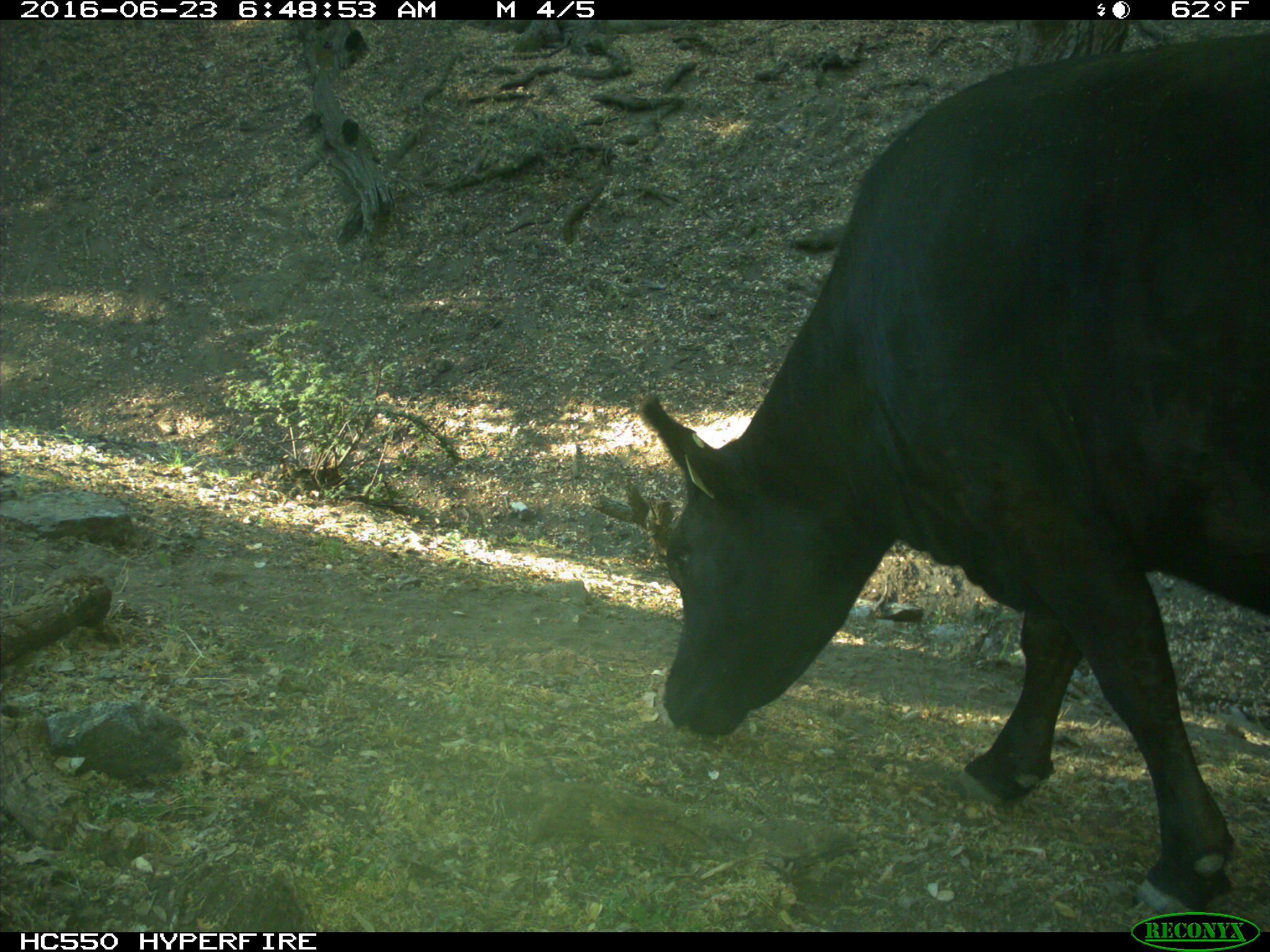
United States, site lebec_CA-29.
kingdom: Animalia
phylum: Chordata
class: Mammalia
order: Artiodactyla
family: Bovidae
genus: Bos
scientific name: Bos taurus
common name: domestic cow